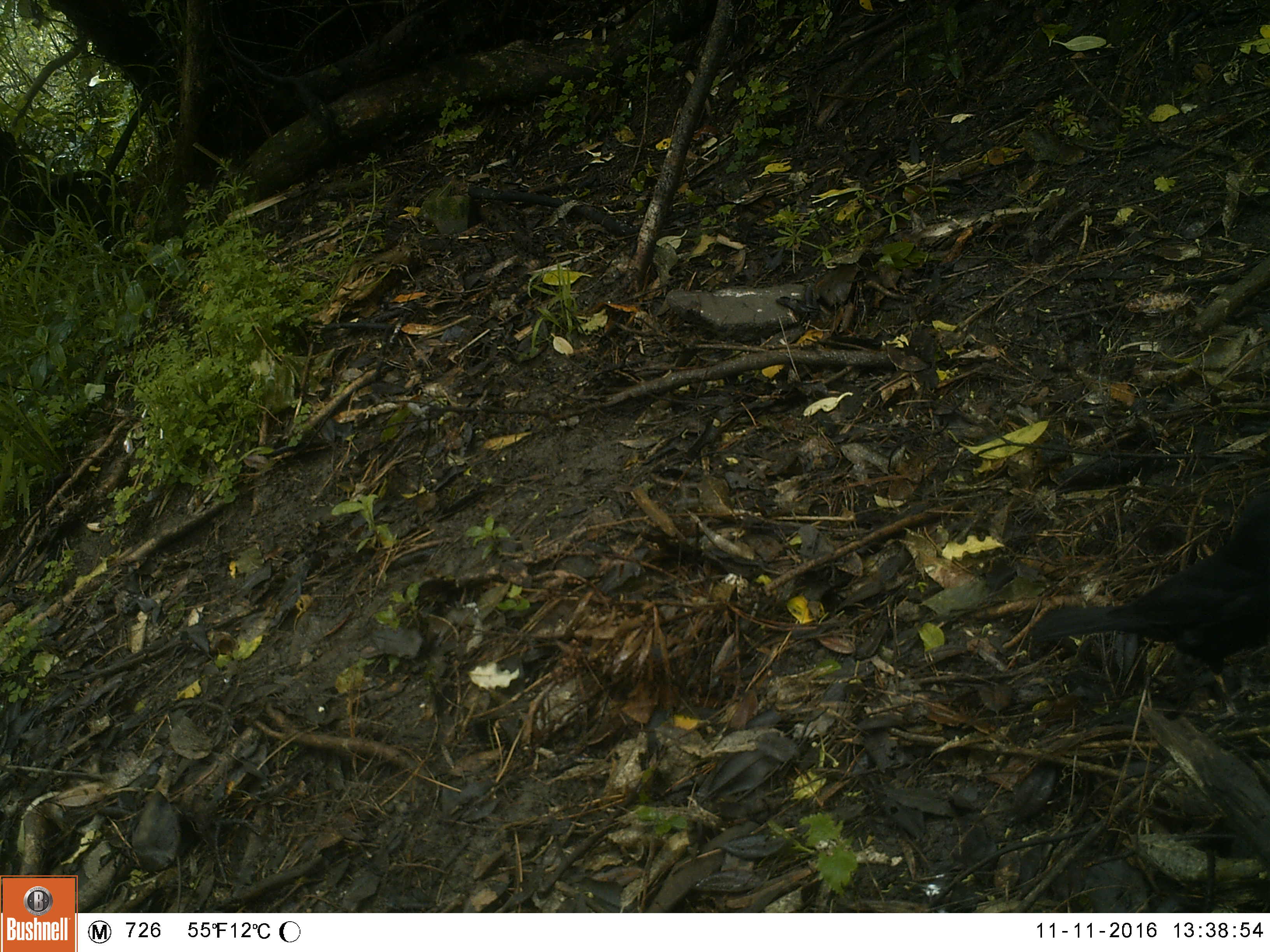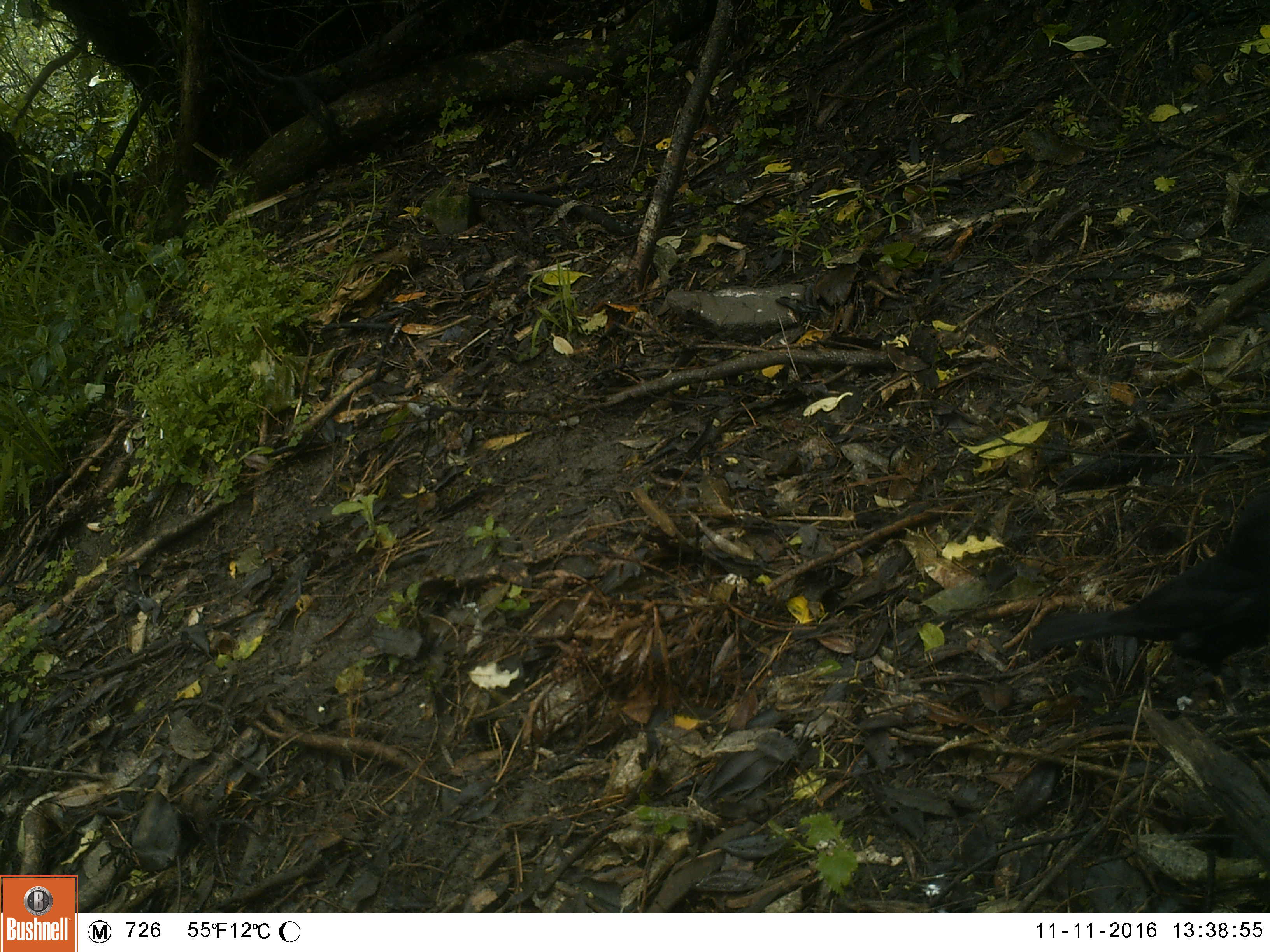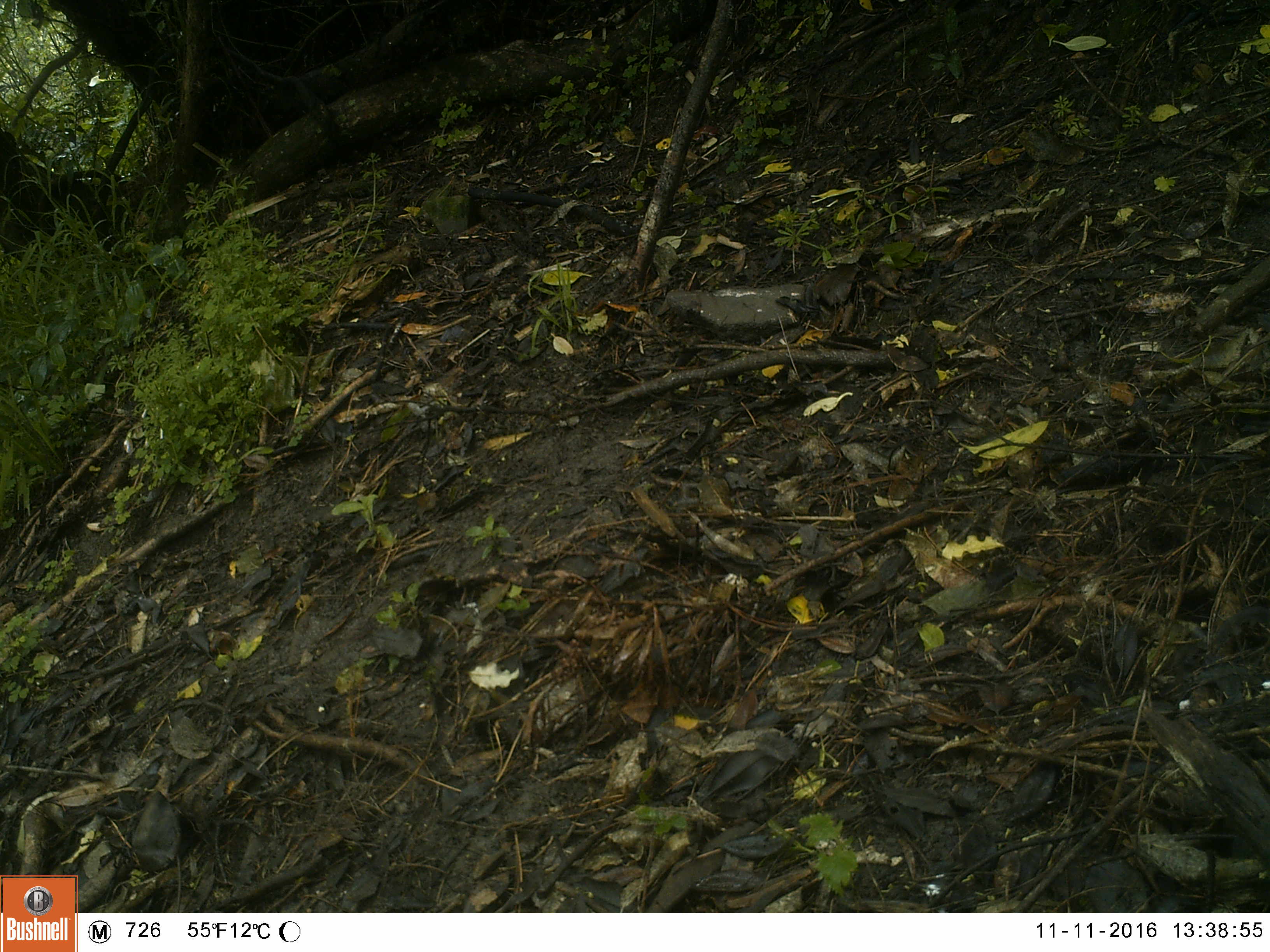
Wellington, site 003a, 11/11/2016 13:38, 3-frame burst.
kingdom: Animalia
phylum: Chordata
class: Aves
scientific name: Aves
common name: bird